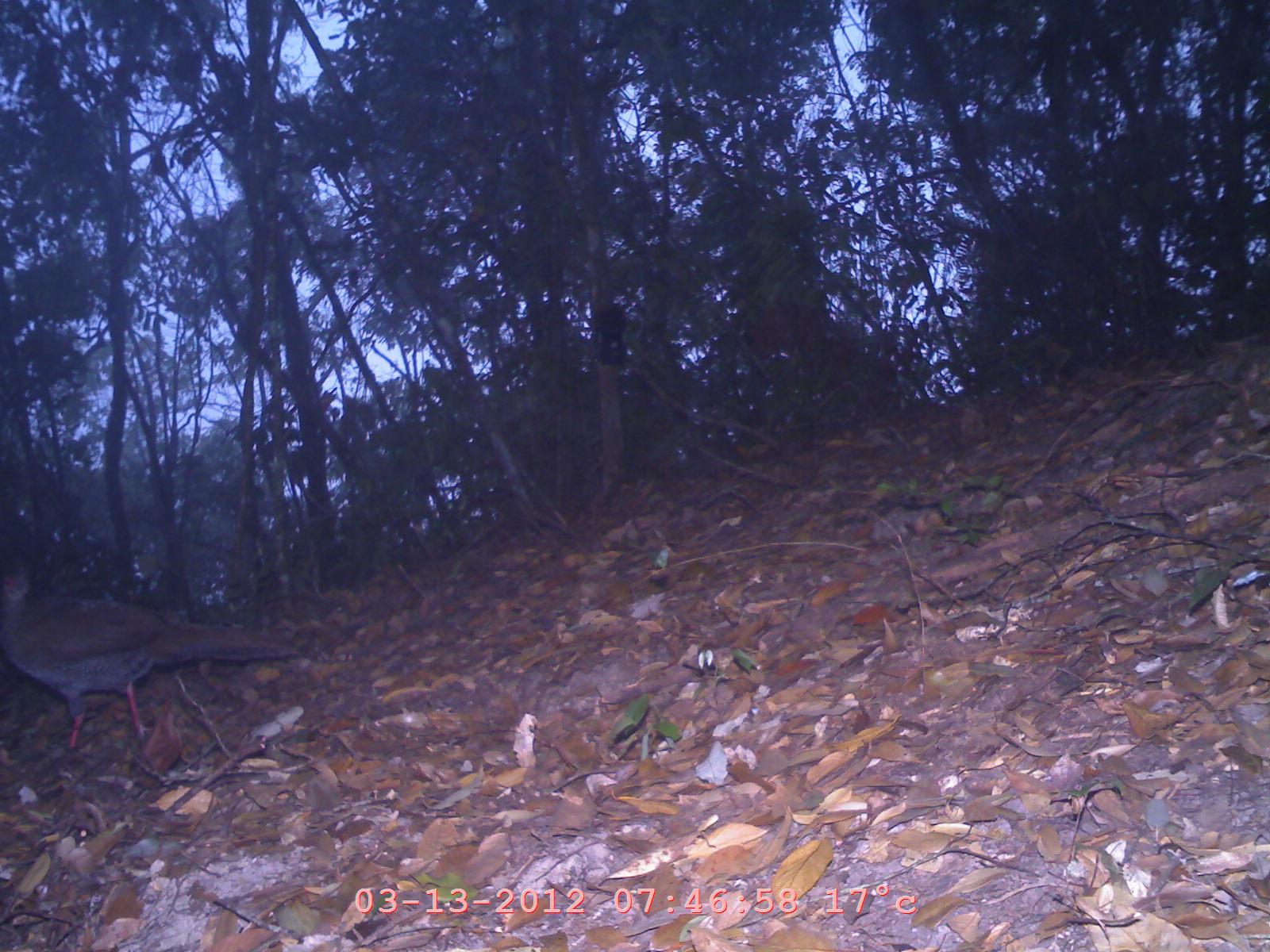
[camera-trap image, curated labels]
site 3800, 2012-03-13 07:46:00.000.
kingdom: Animalia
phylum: Chordata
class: Aves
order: Galliformes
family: Phasianidae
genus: Lophura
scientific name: Lophura nycthemera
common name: silver pheasant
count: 1